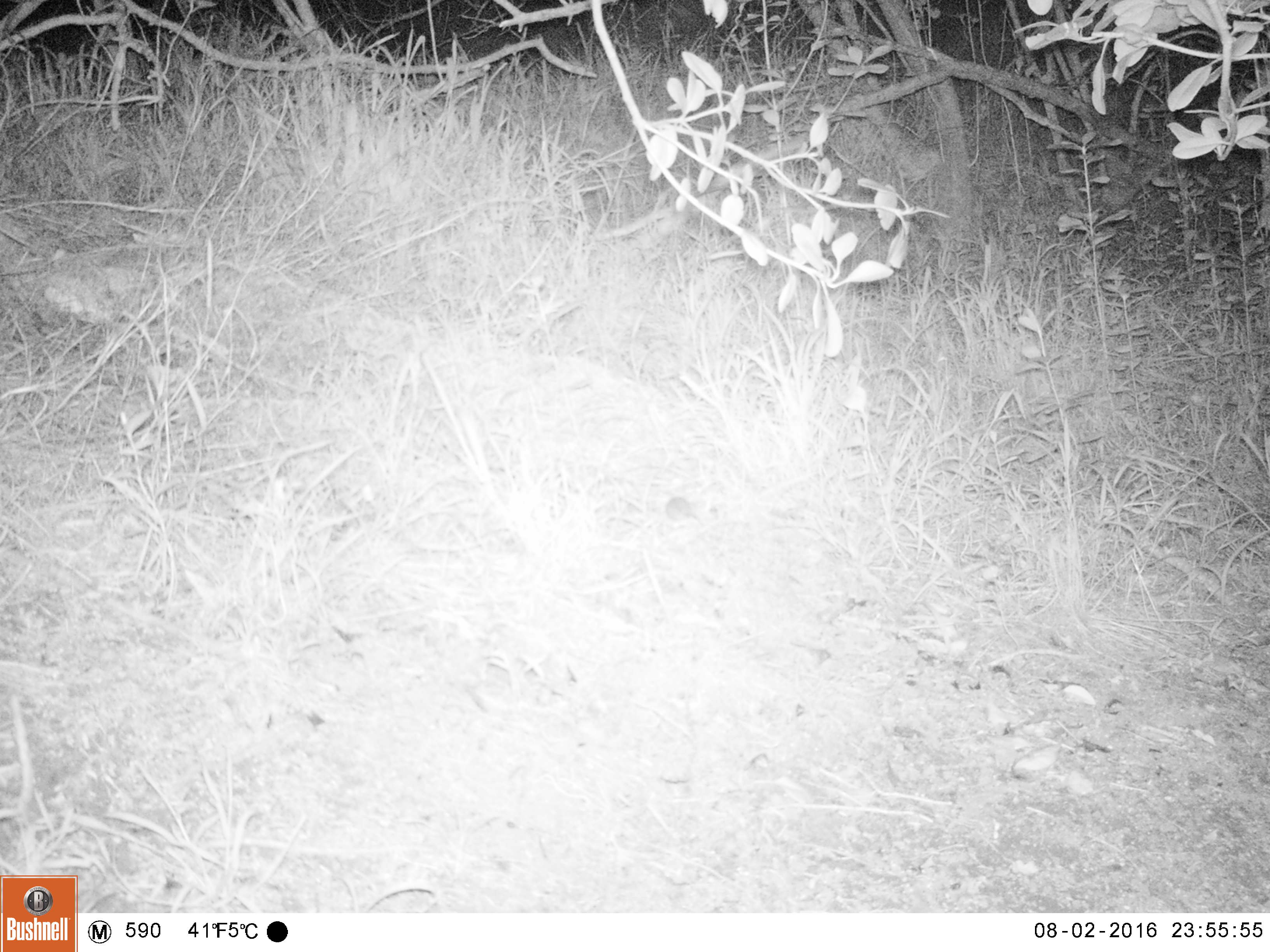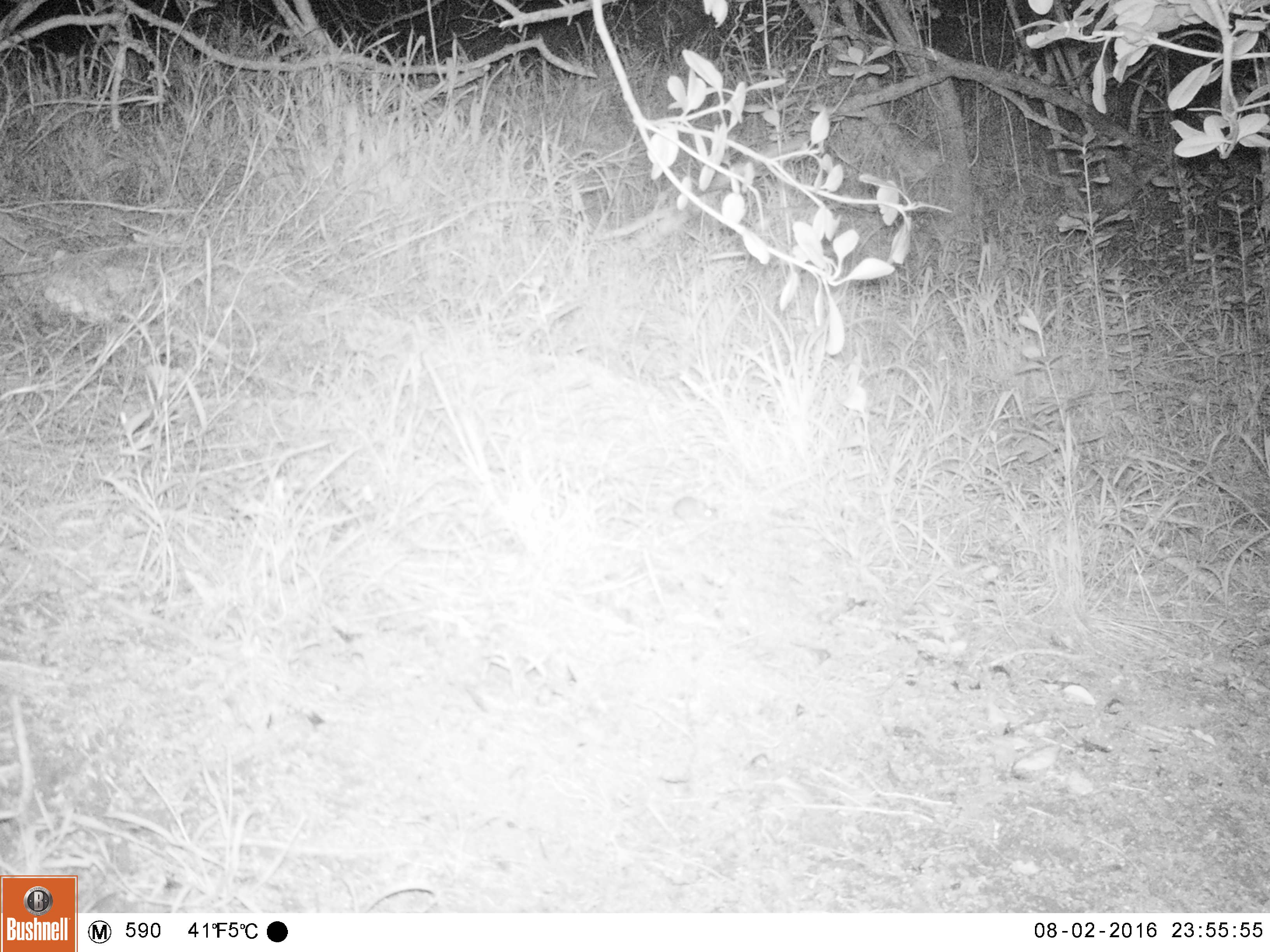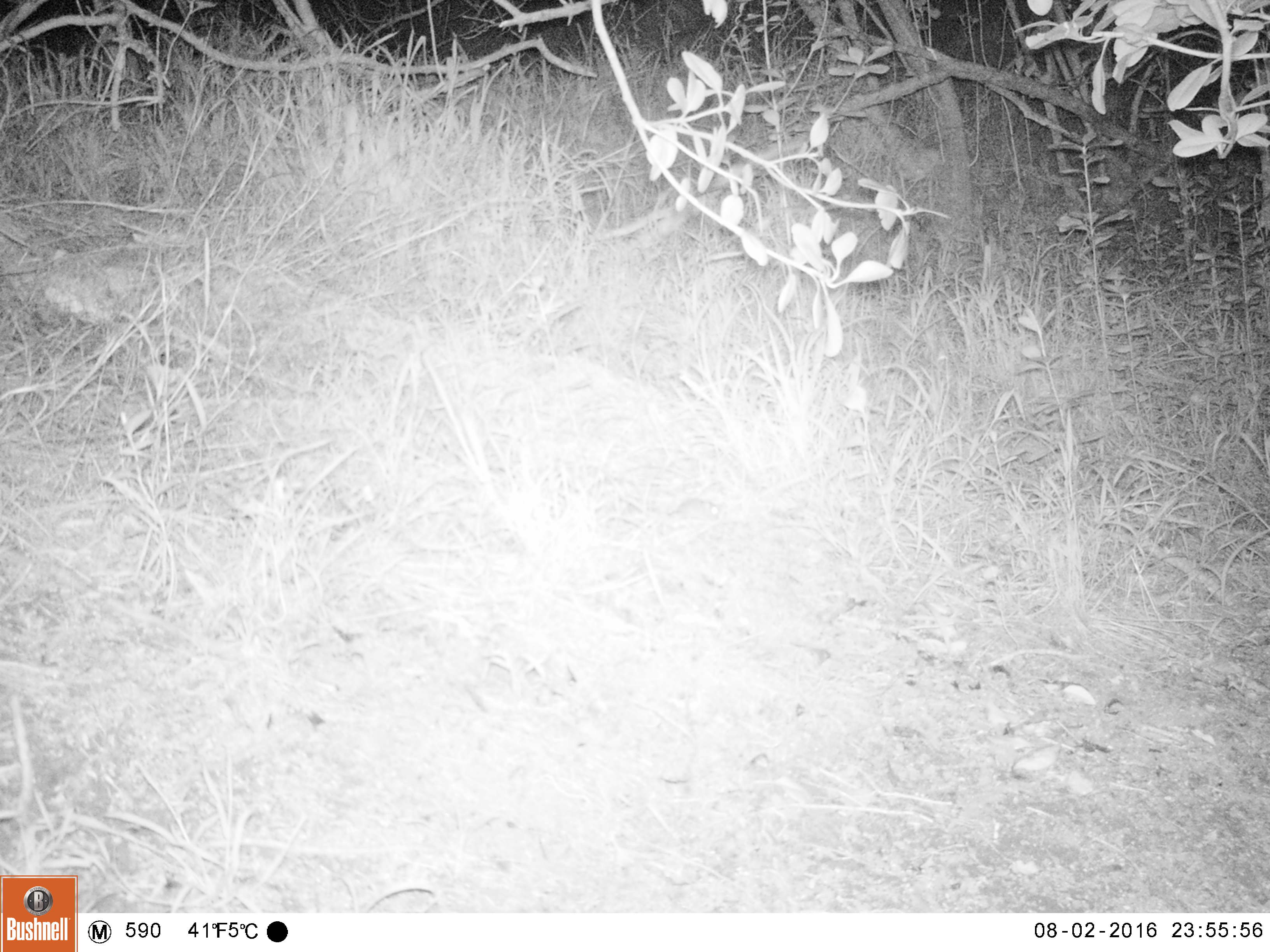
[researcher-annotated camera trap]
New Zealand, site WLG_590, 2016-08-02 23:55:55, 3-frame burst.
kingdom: Animalia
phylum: Chordata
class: Mammalia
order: Rodentia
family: Muridae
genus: Mus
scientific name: Mus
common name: mouse